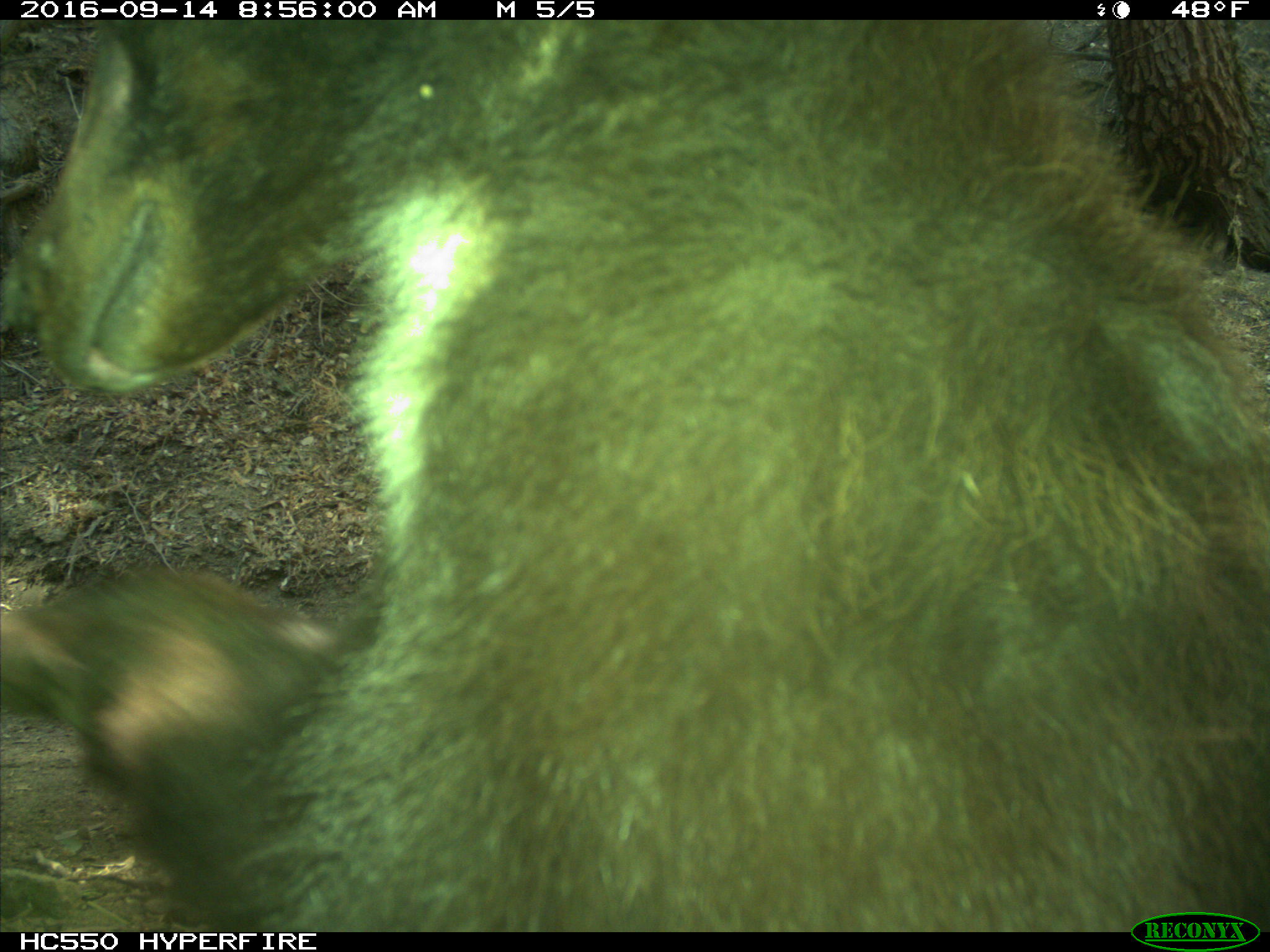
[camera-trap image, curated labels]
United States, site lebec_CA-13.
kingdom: Animalia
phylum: Chordata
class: Mammalia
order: Carnivora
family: Ursidae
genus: Ursus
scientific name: Ursus americanus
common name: american black bear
Ursus americanus (american black bear).